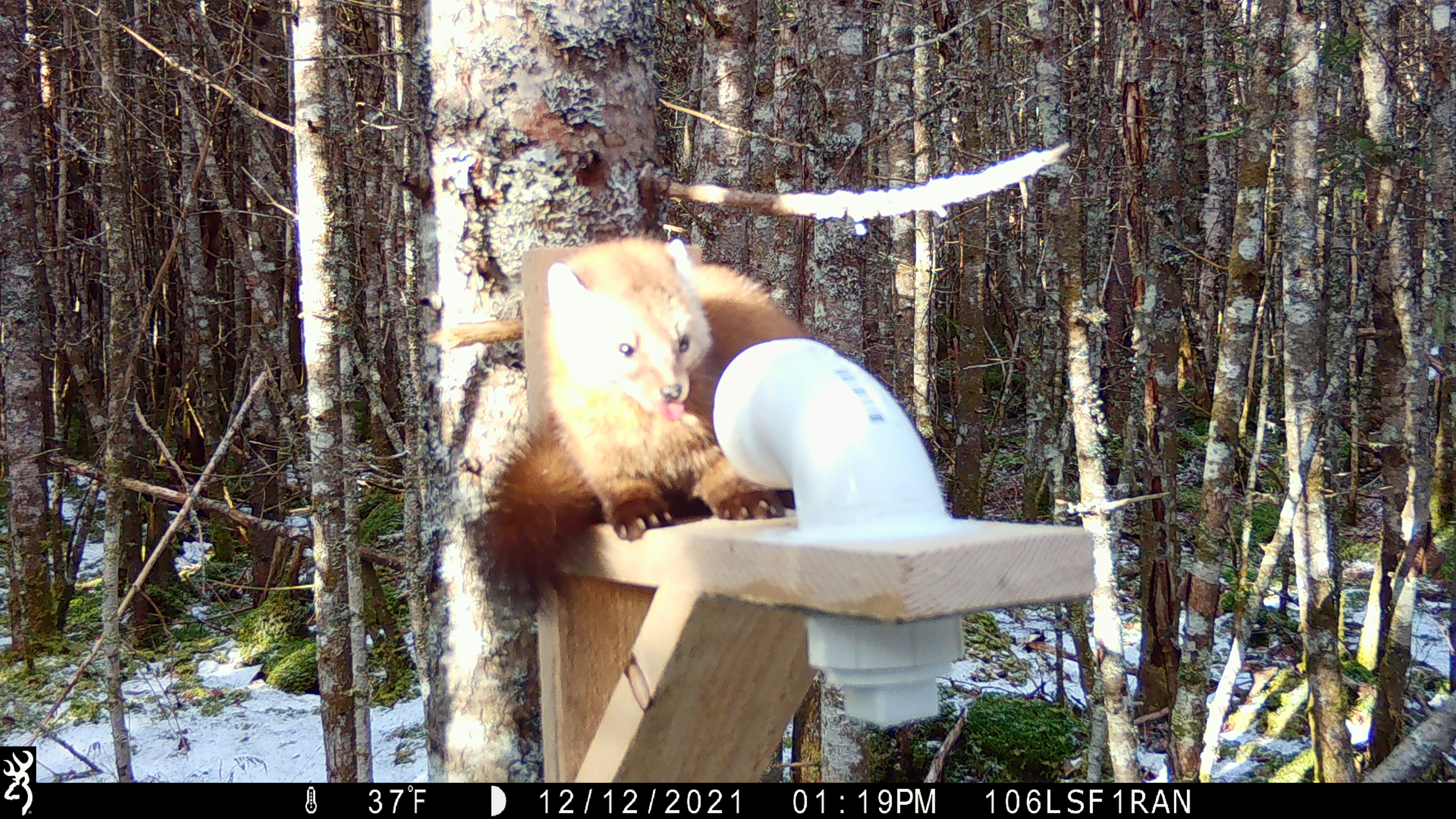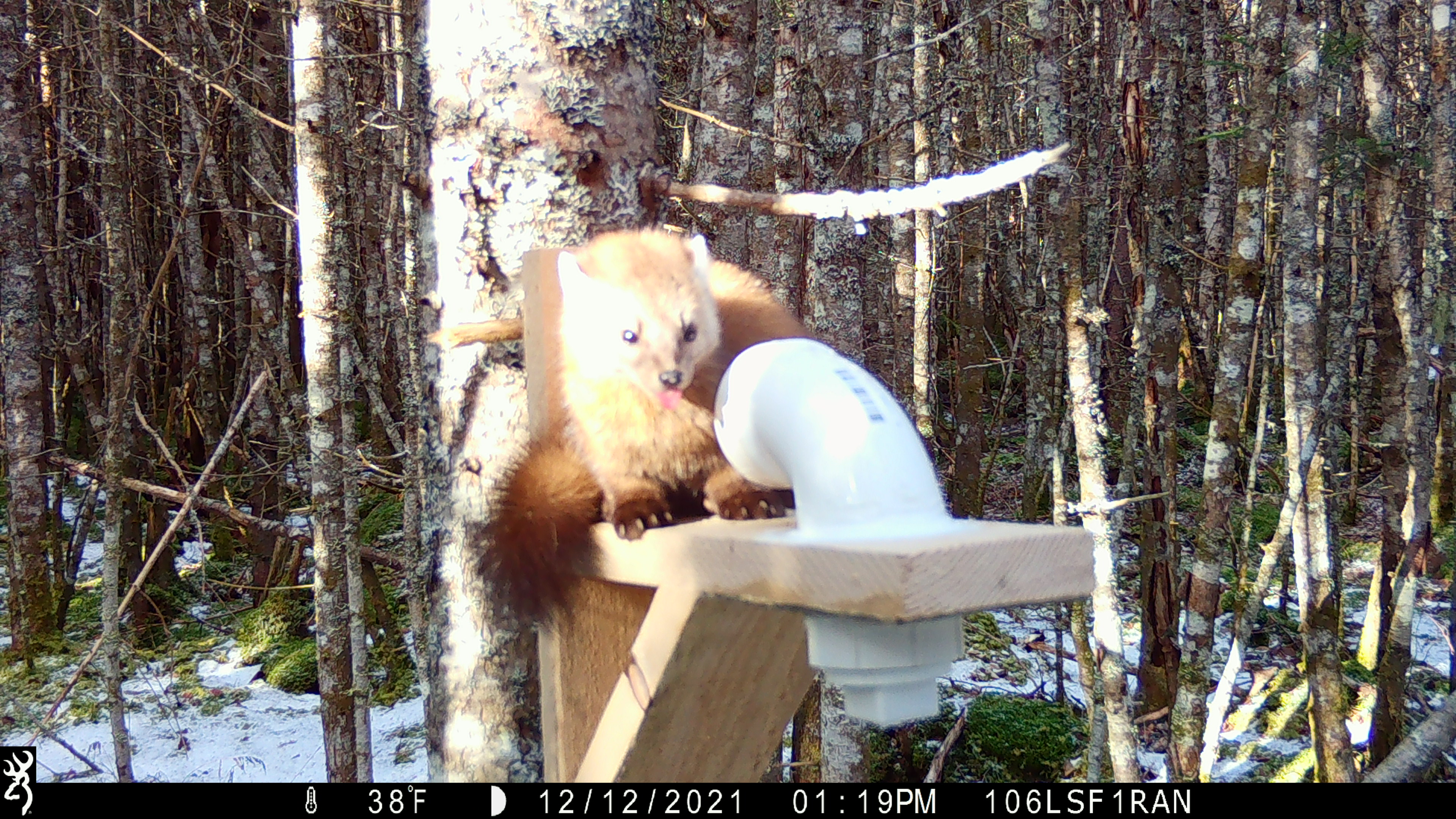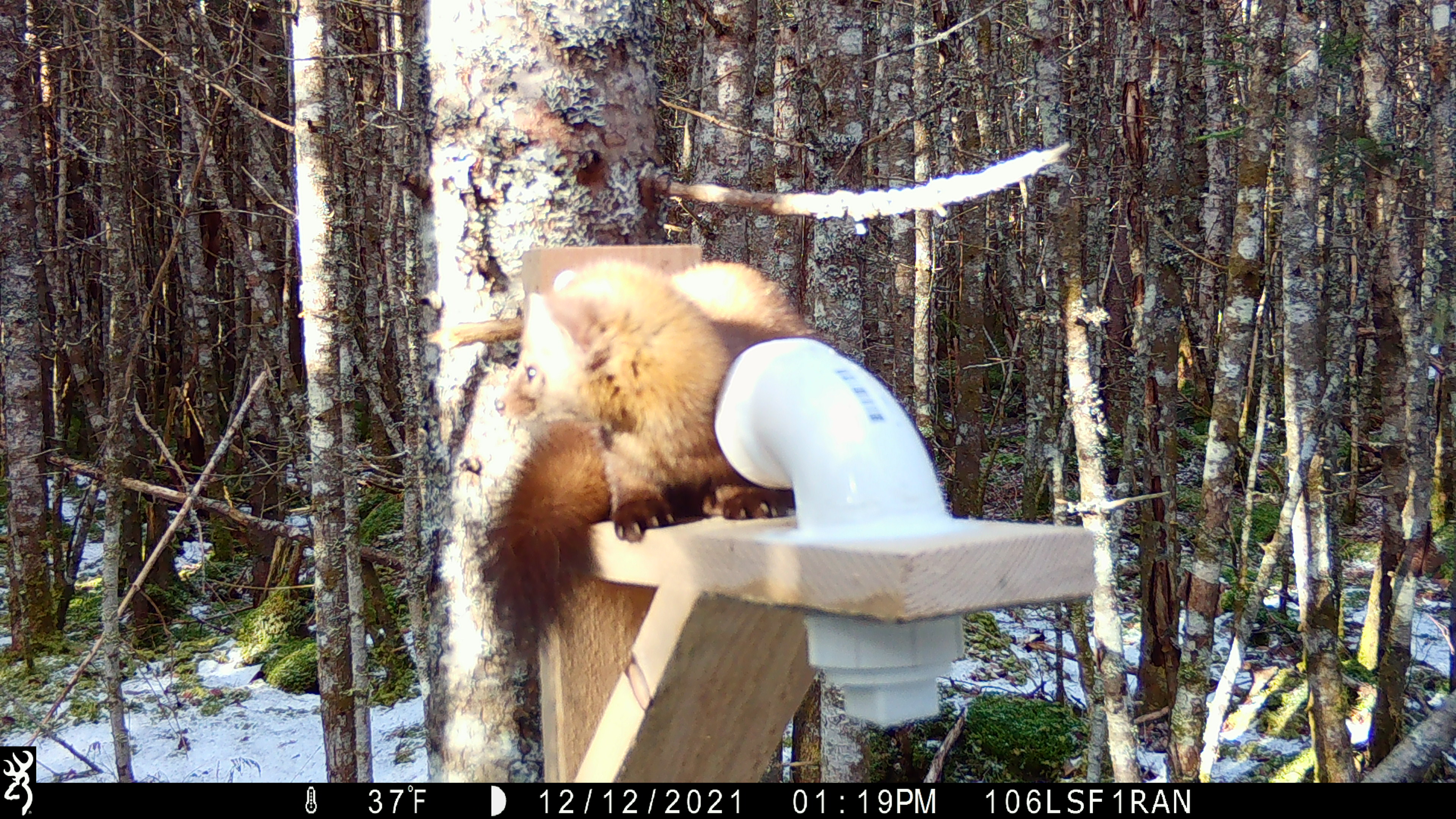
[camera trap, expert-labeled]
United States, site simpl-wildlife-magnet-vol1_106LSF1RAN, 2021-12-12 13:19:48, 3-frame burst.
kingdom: Animalia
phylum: Chordata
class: Mammalia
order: Carnivora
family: Mustelidae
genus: Martes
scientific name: Martes americana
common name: american marten